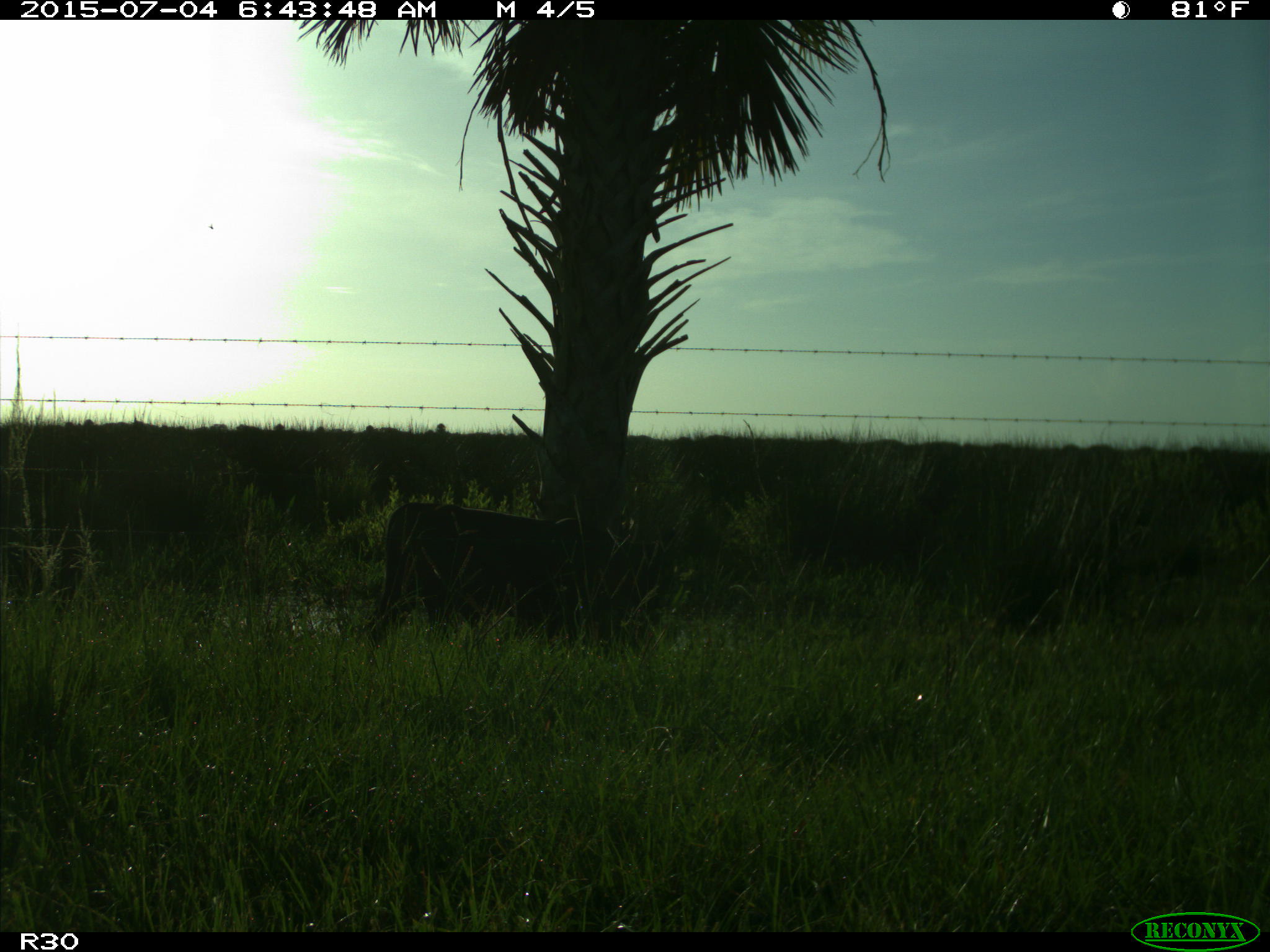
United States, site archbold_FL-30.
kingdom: Animalia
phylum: Chordata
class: Mammalia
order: Artiodactyla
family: Bovidae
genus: Bos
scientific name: Bos taurus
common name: domestic cow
Bos taurus (domestic cow).